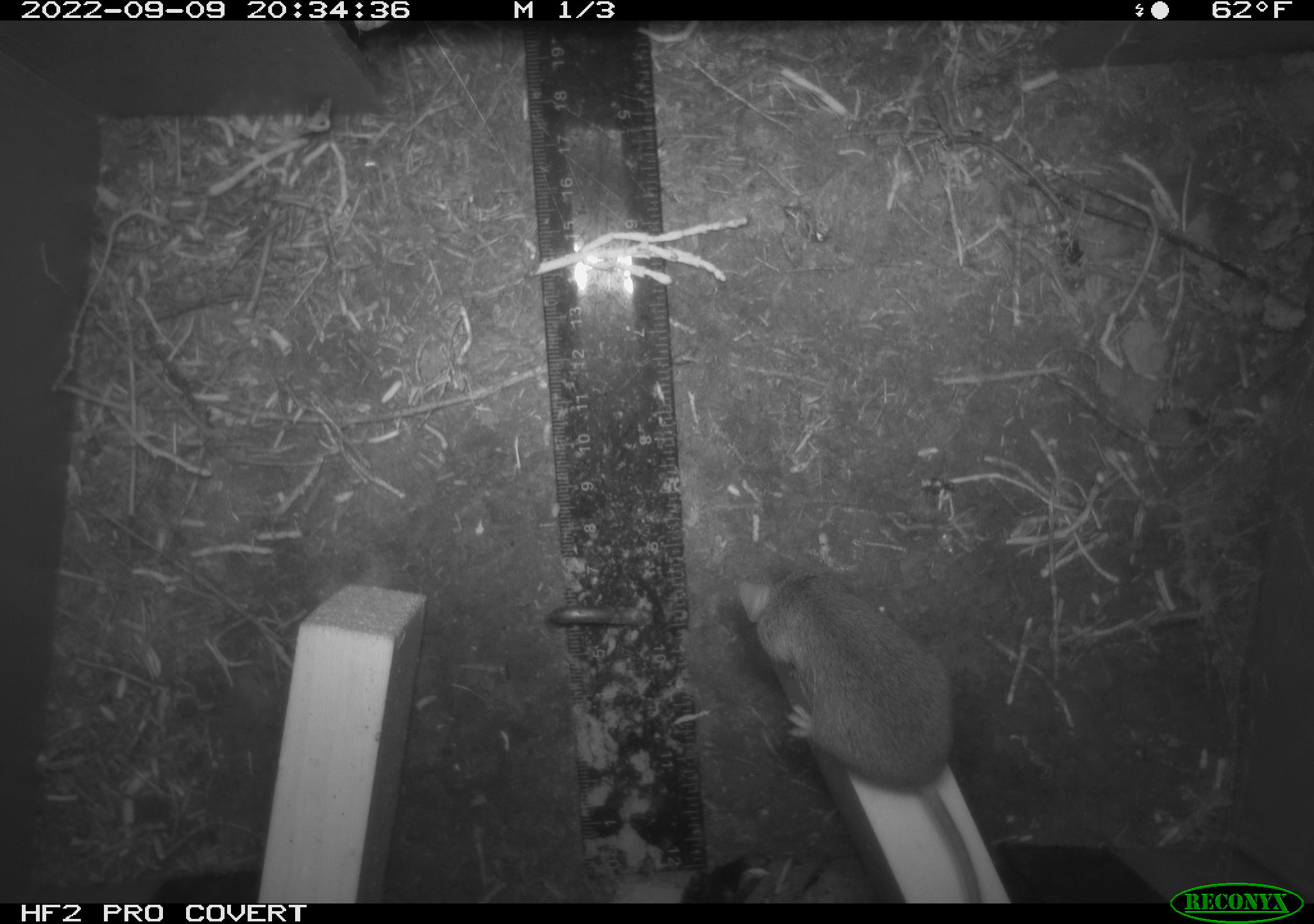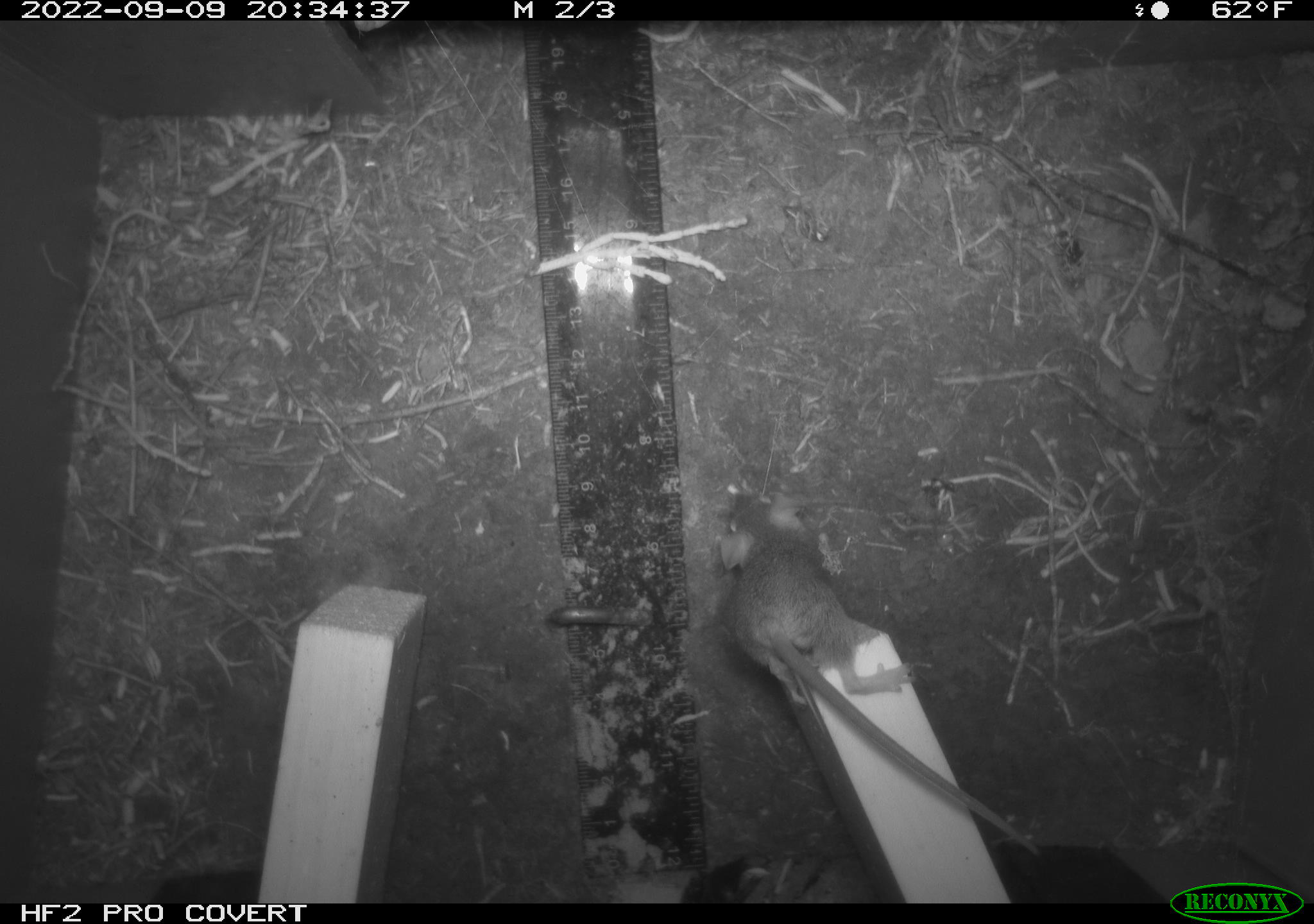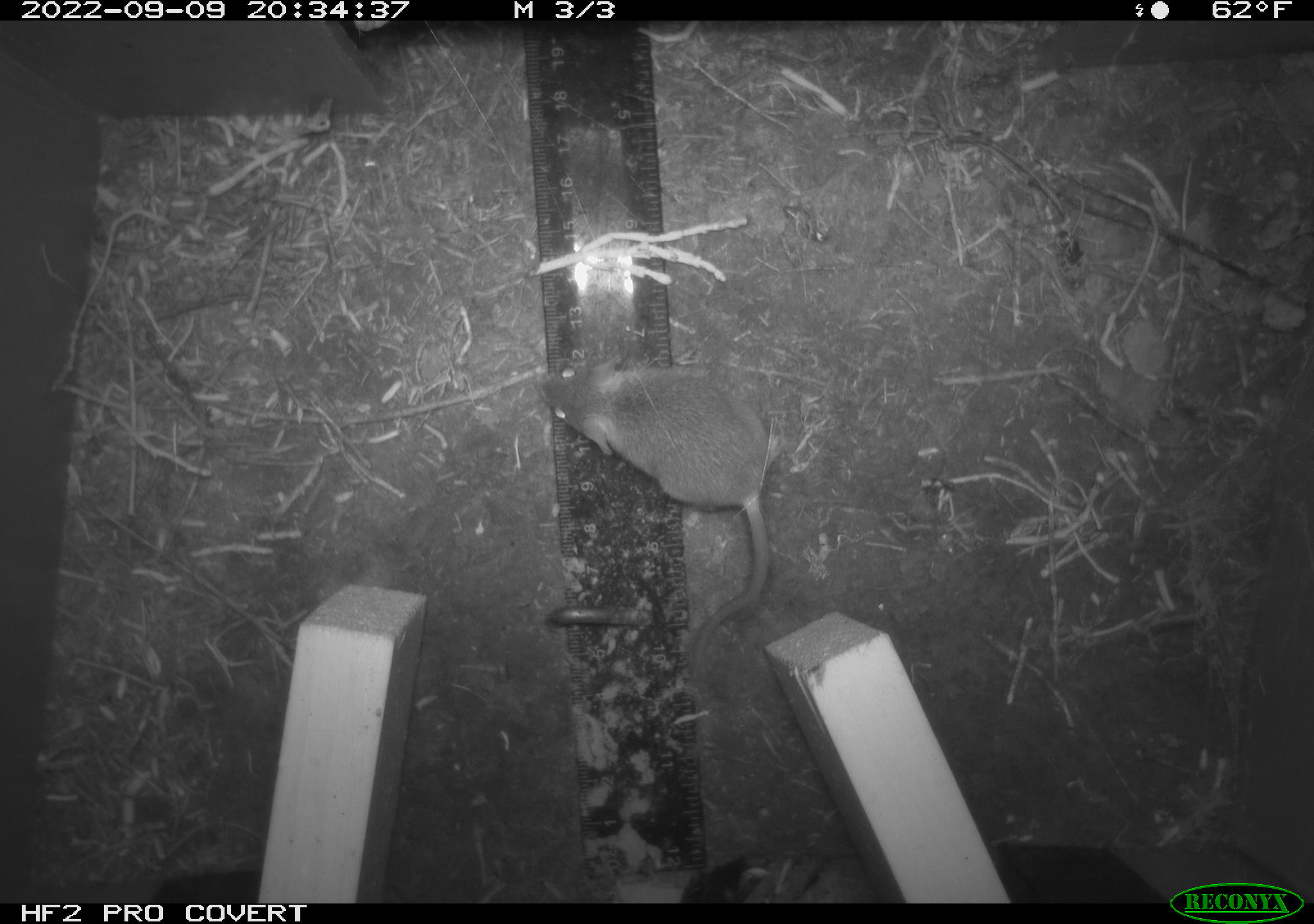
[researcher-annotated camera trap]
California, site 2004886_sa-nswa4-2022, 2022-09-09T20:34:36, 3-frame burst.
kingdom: Animalia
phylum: Chordata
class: Mammalia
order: Rodentia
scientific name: Rodentia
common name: rodent